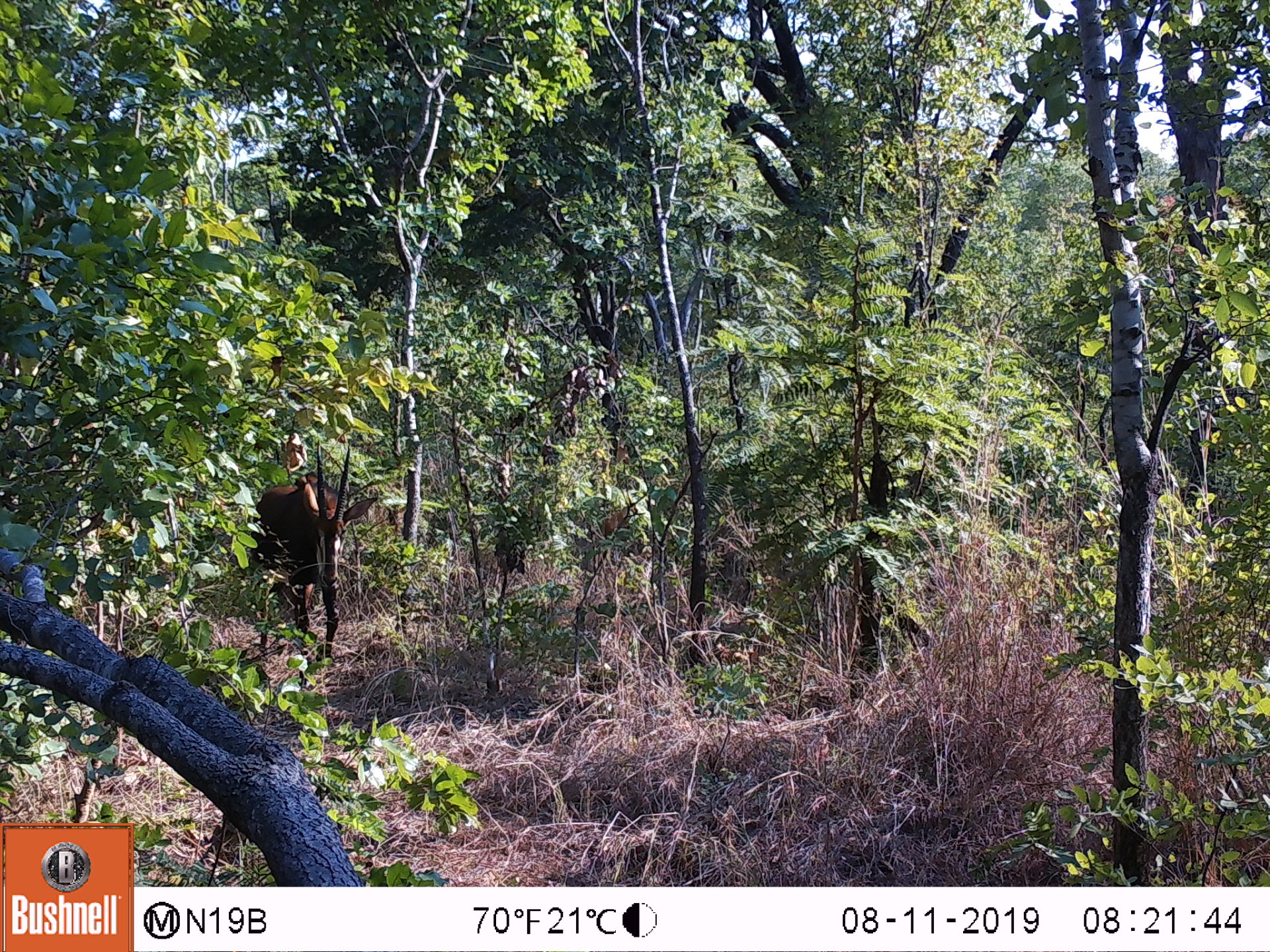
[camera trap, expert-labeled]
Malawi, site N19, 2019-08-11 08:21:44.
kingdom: Animalia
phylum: Chordata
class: Mammalia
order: Artiodactyla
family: Bovidae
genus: Hippotragus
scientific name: Hippotragus niger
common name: sable antelope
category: sable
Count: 1.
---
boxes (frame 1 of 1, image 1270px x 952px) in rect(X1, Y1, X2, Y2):
sable: rect(244, 446, 357, 665)